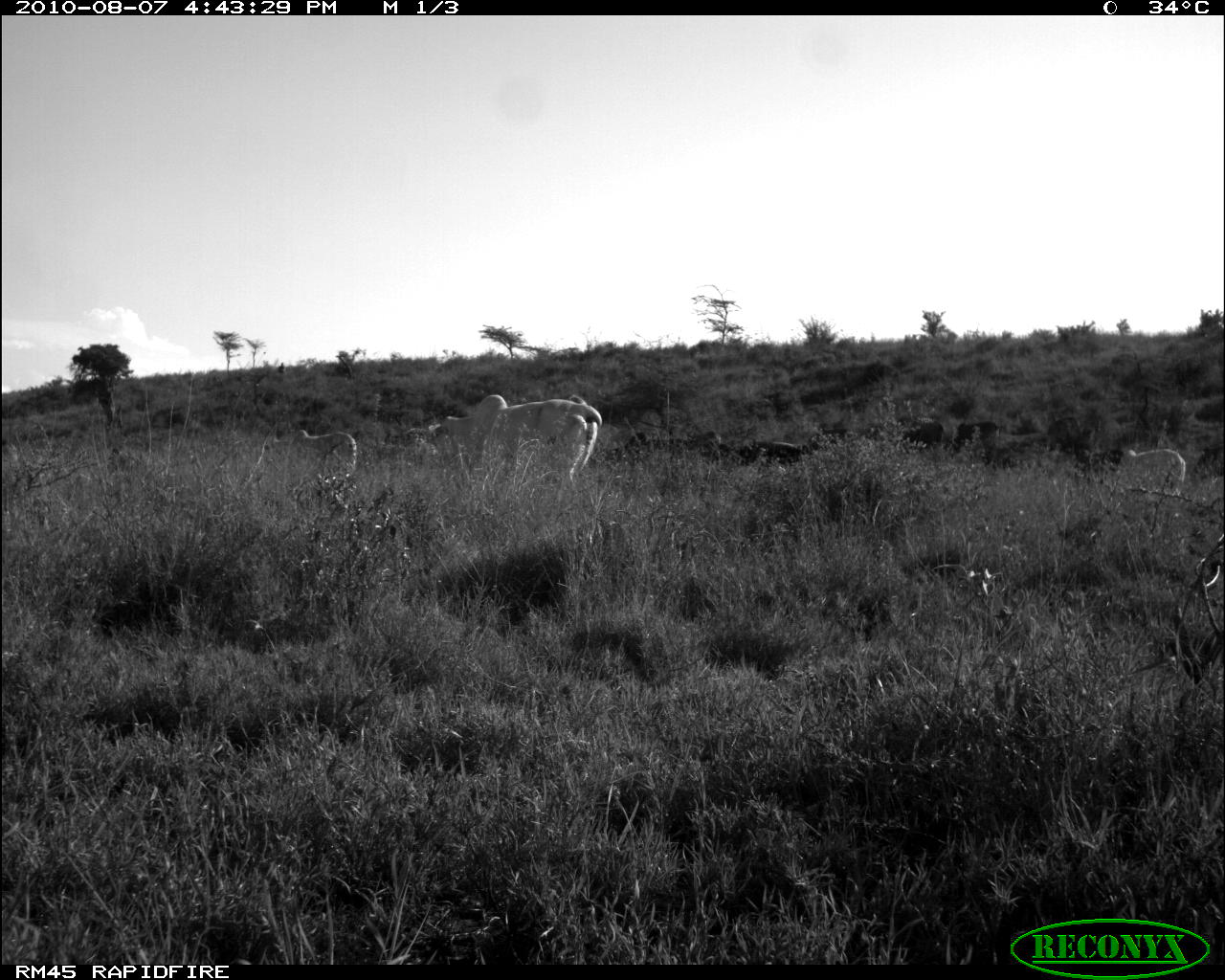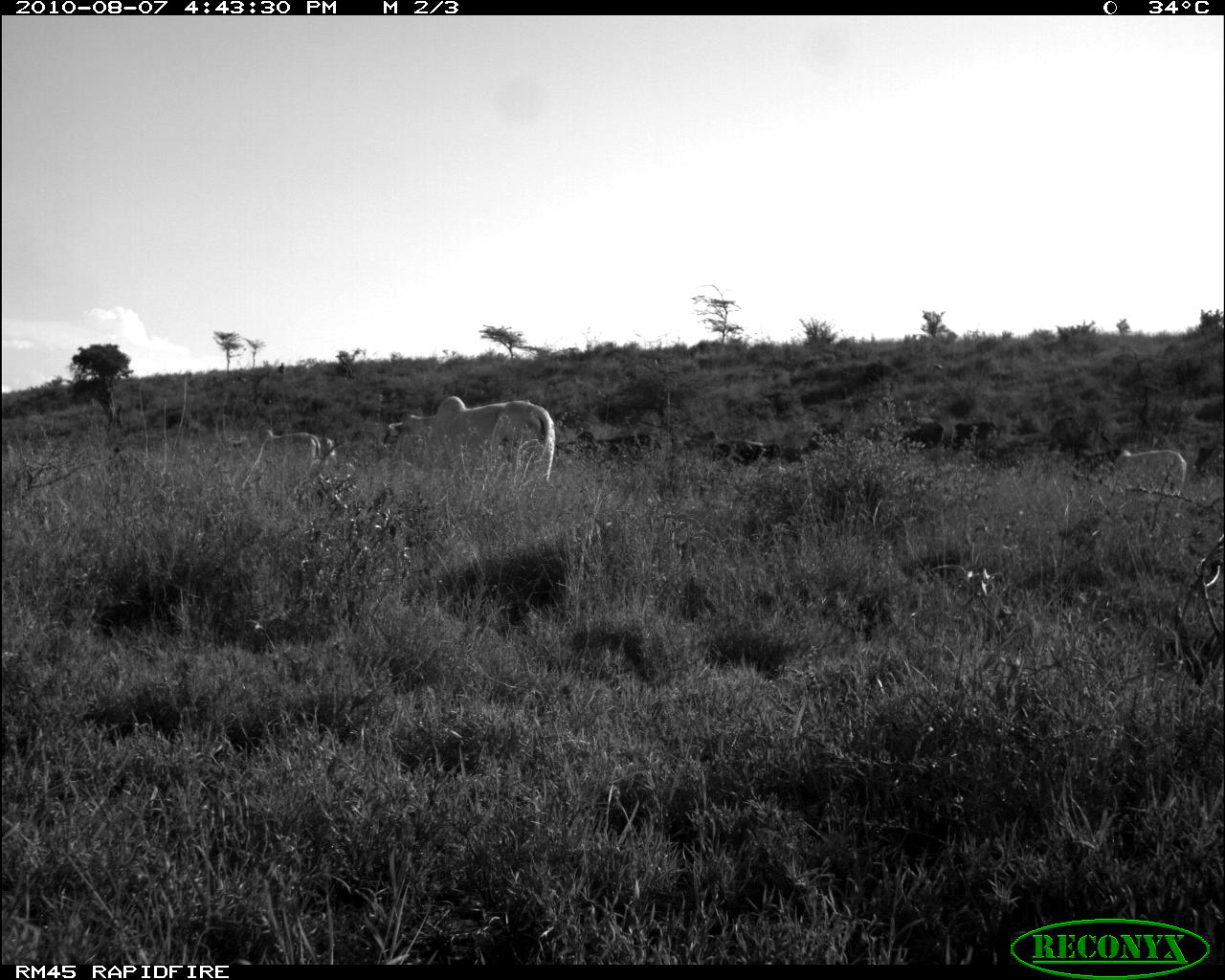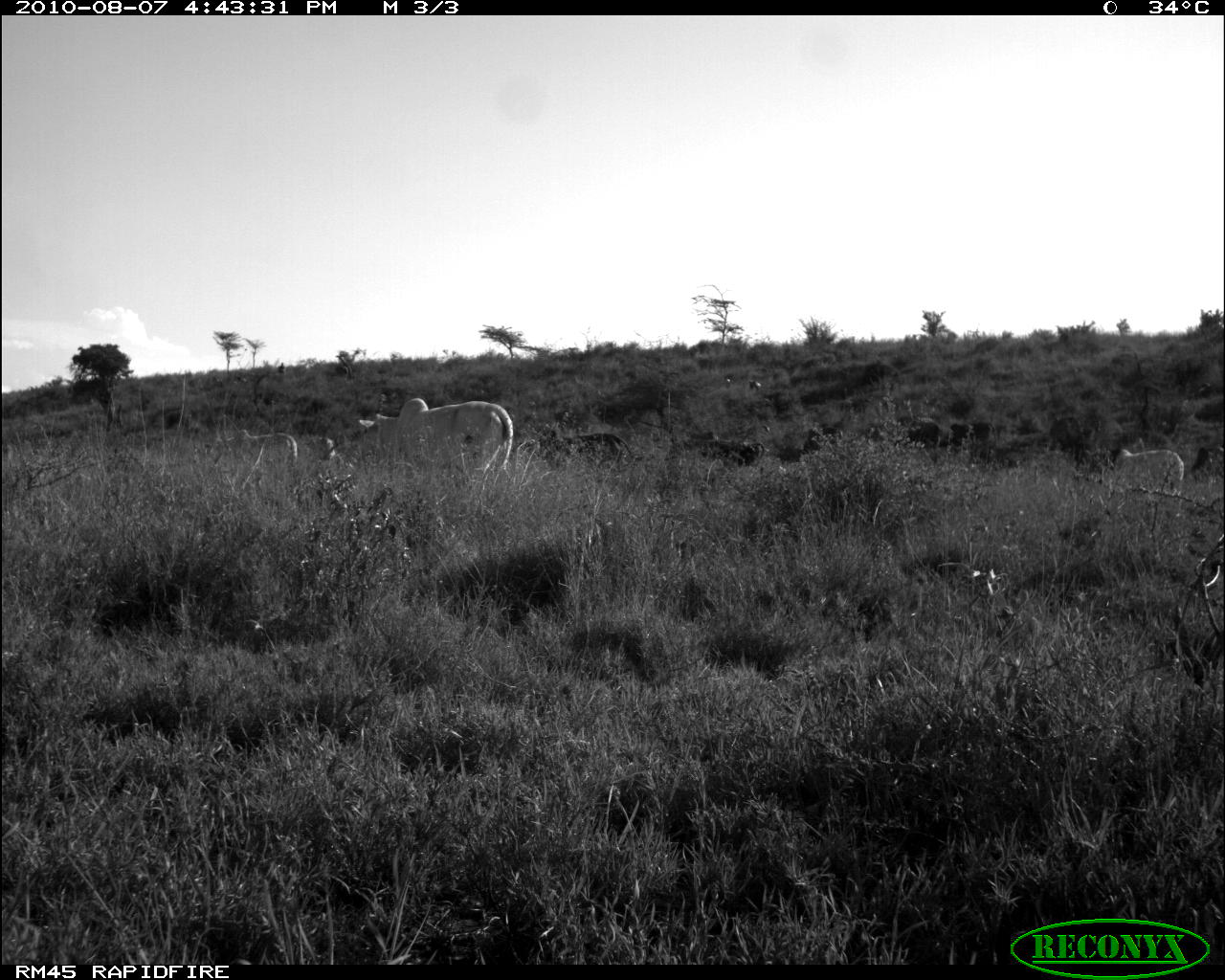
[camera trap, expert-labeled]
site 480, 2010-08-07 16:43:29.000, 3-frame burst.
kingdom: Animalia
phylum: Chordata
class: Mammalia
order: Artiodactyla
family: Bovidae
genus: Bos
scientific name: Bos taurus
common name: domestic cattle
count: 6